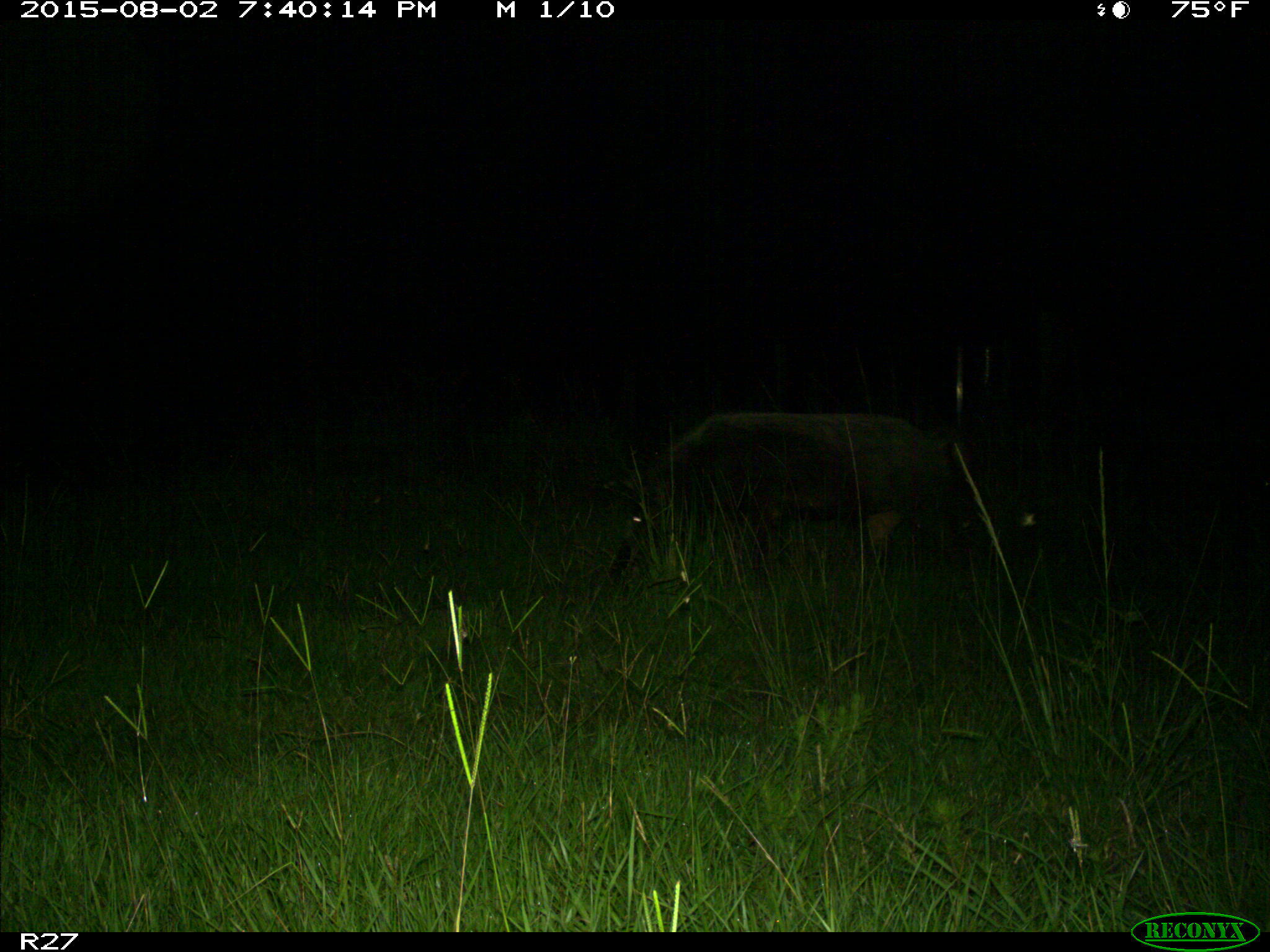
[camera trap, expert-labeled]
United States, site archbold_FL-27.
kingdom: Animalia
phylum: Chordata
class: Mammalia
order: Artiodactyla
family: Suidae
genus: Sus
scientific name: Sus scrofa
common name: wild boar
Sus scrofa (wild boar).